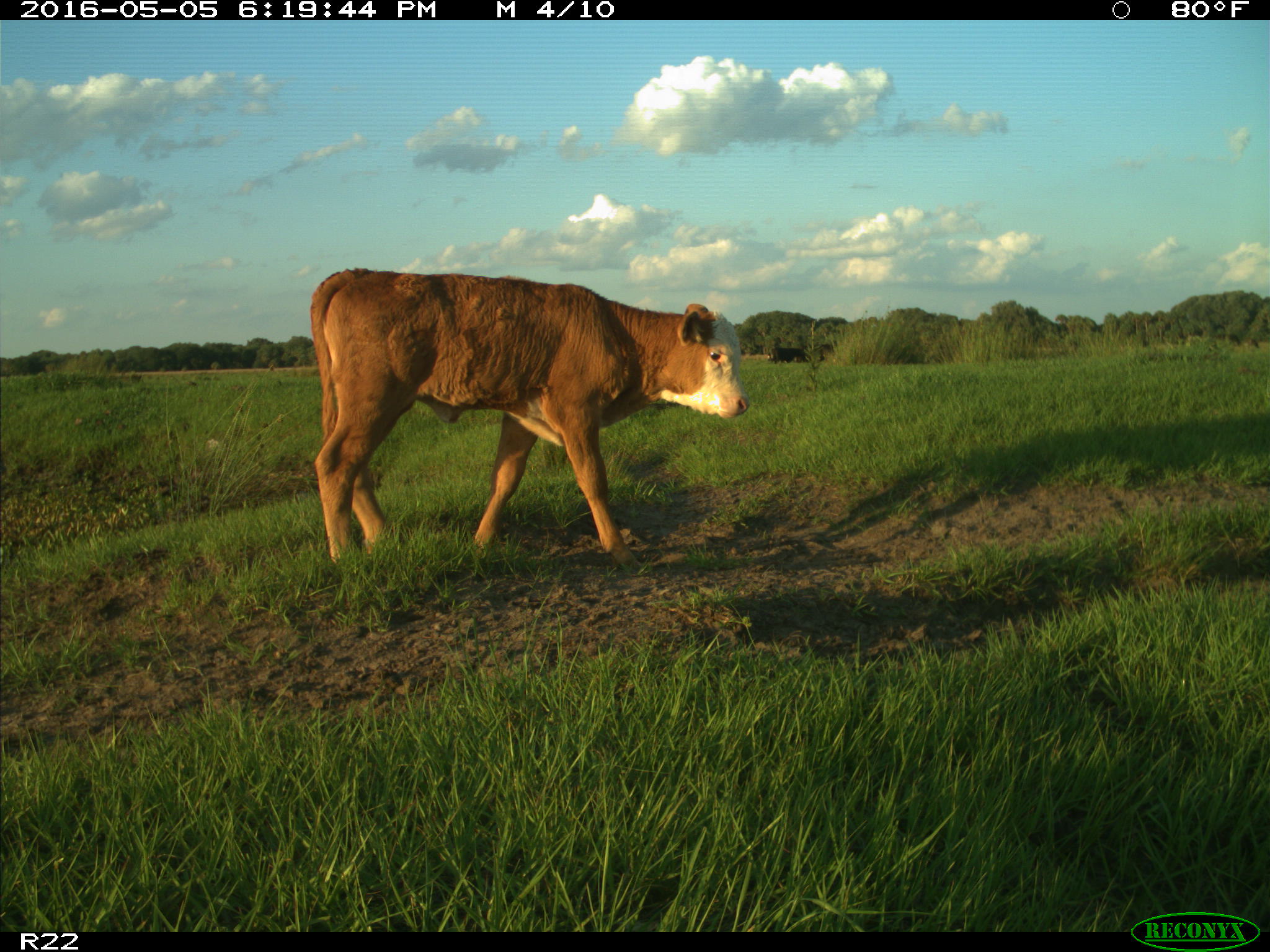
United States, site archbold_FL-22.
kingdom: Animalia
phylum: Chordata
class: Mammalia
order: Artiodactyla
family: Bovidae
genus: Bos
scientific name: Bos taurus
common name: domestic cow